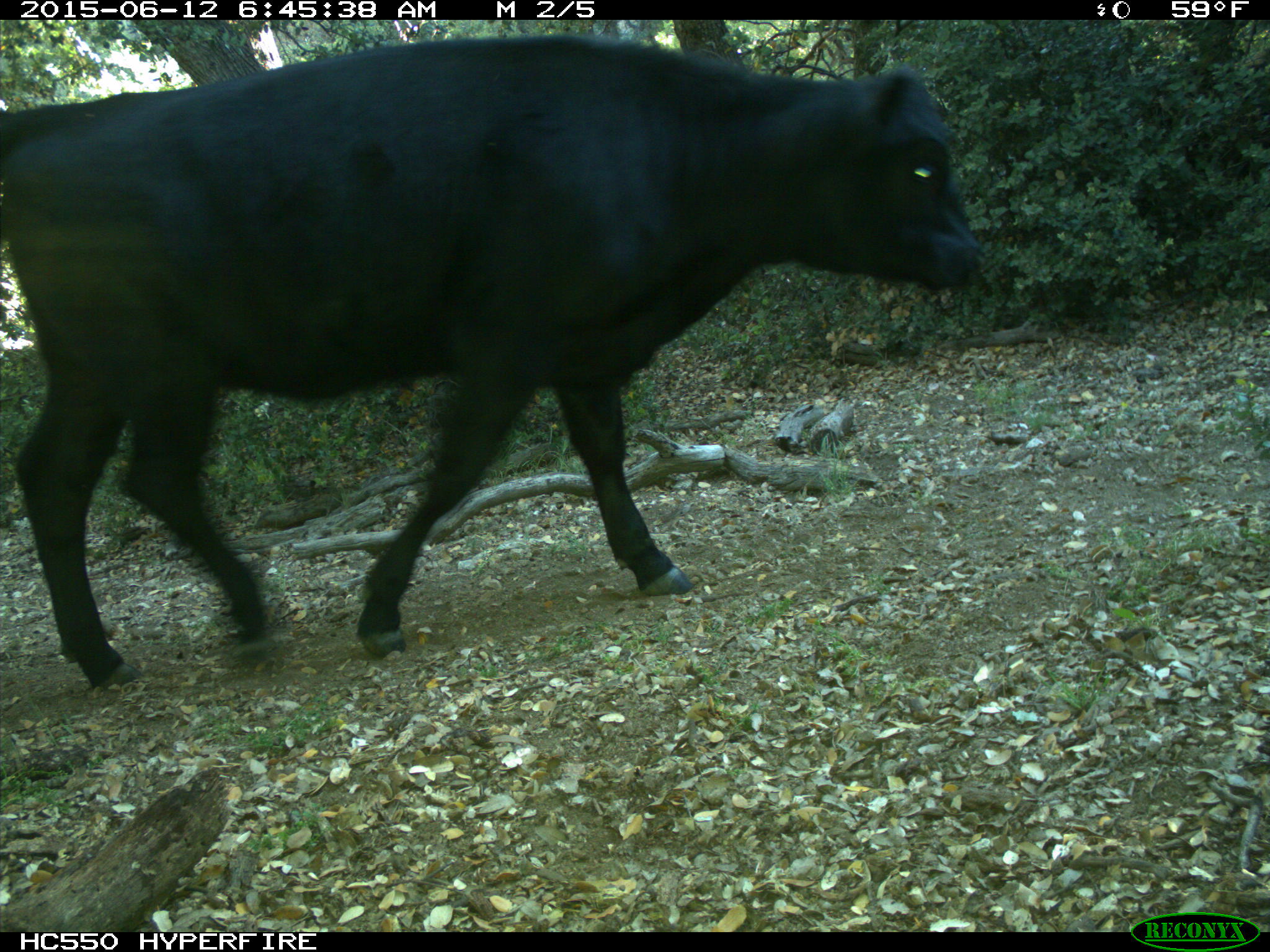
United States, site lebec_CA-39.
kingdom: Animalia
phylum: Chordata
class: Mammalia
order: Artiodactyla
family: Bovidae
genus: Bos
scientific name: Bos taurus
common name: domestic cow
Bos taurus (domestic cow).